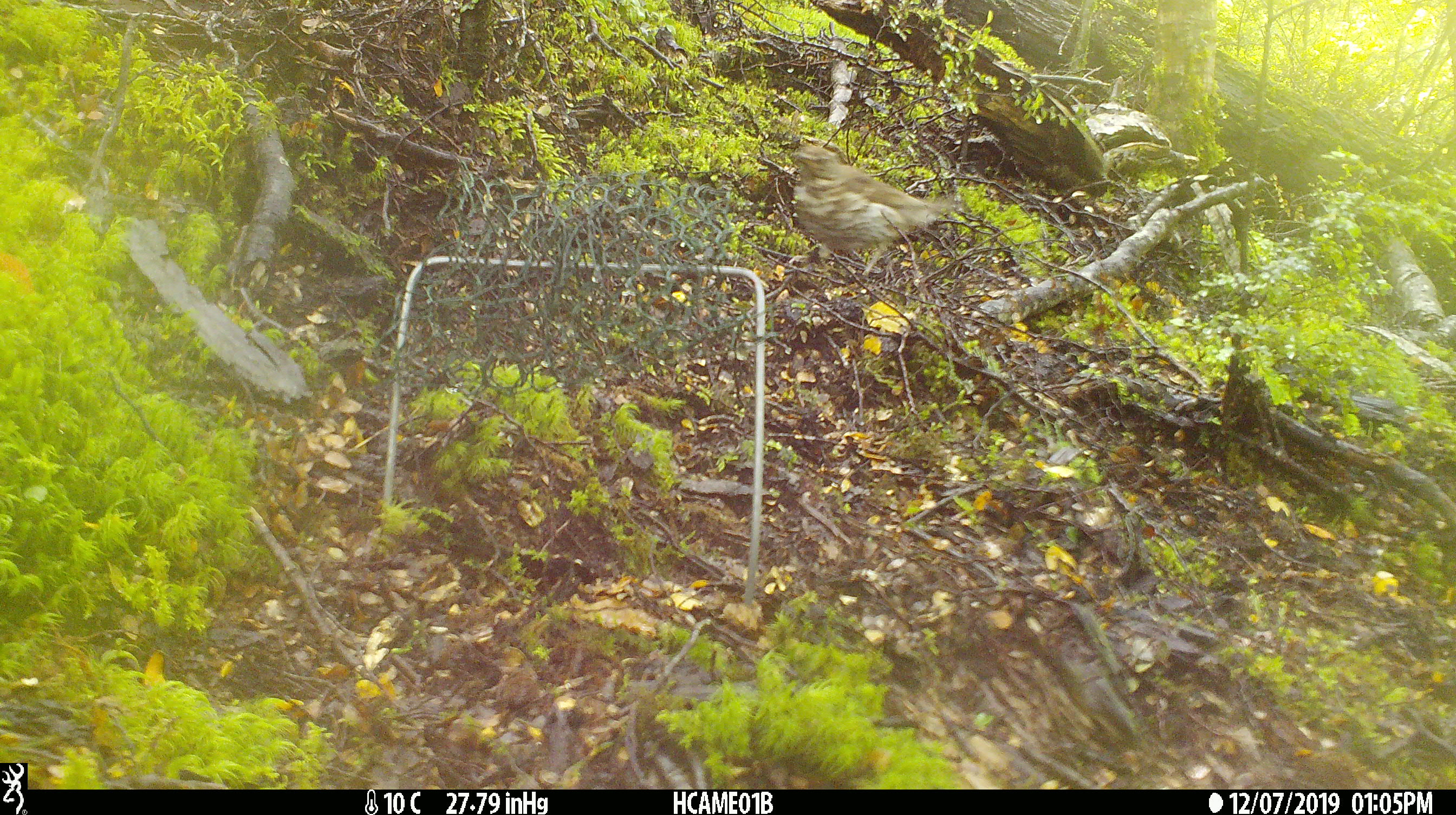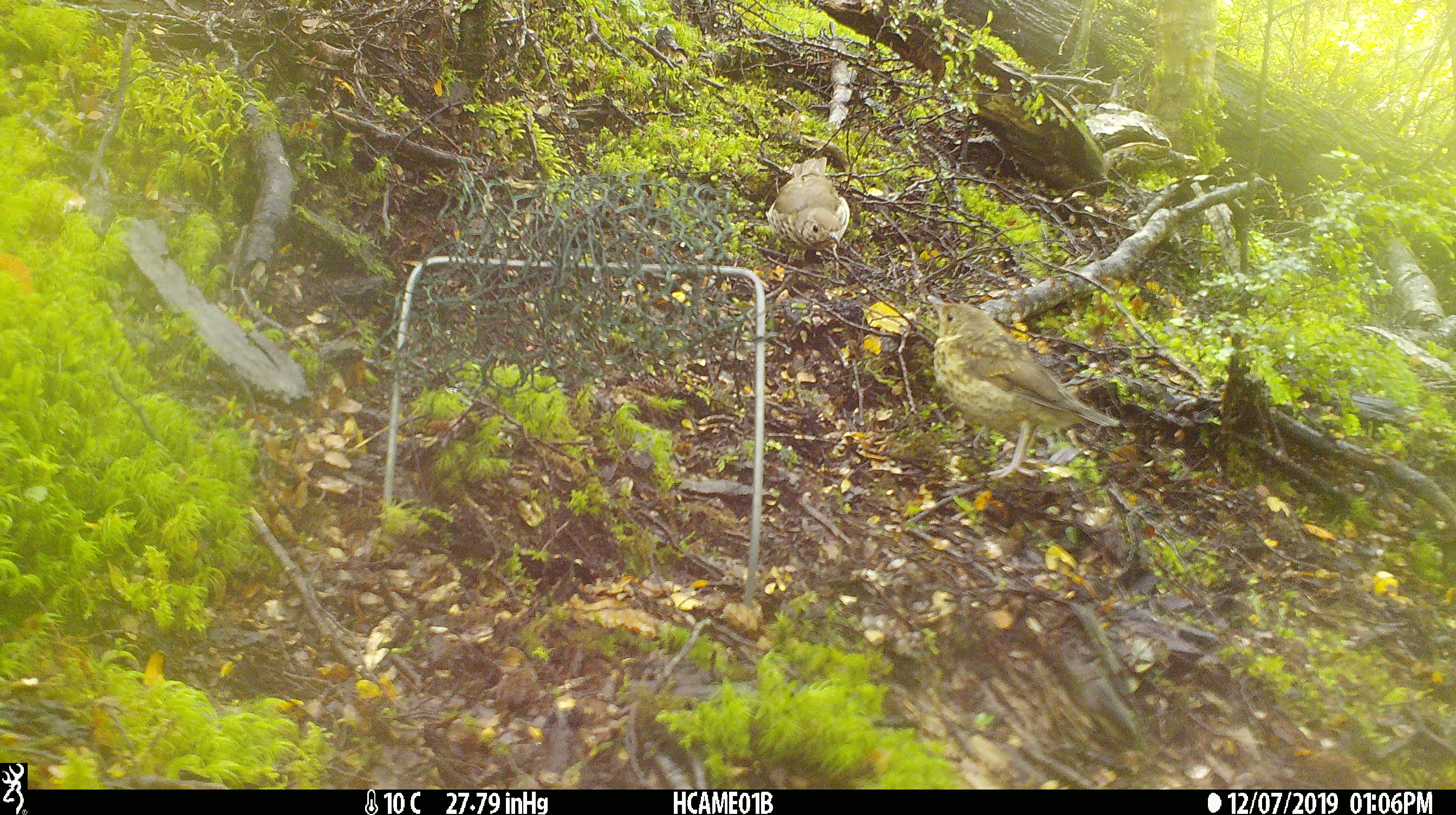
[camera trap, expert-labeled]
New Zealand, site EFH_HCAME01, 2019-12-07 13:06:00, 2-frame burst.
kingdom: Animalia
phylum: Chordata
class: Aves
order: Passeriformes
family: Turdidae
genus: Turdus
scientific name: Turdus philomelos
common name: song thrush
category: thrush